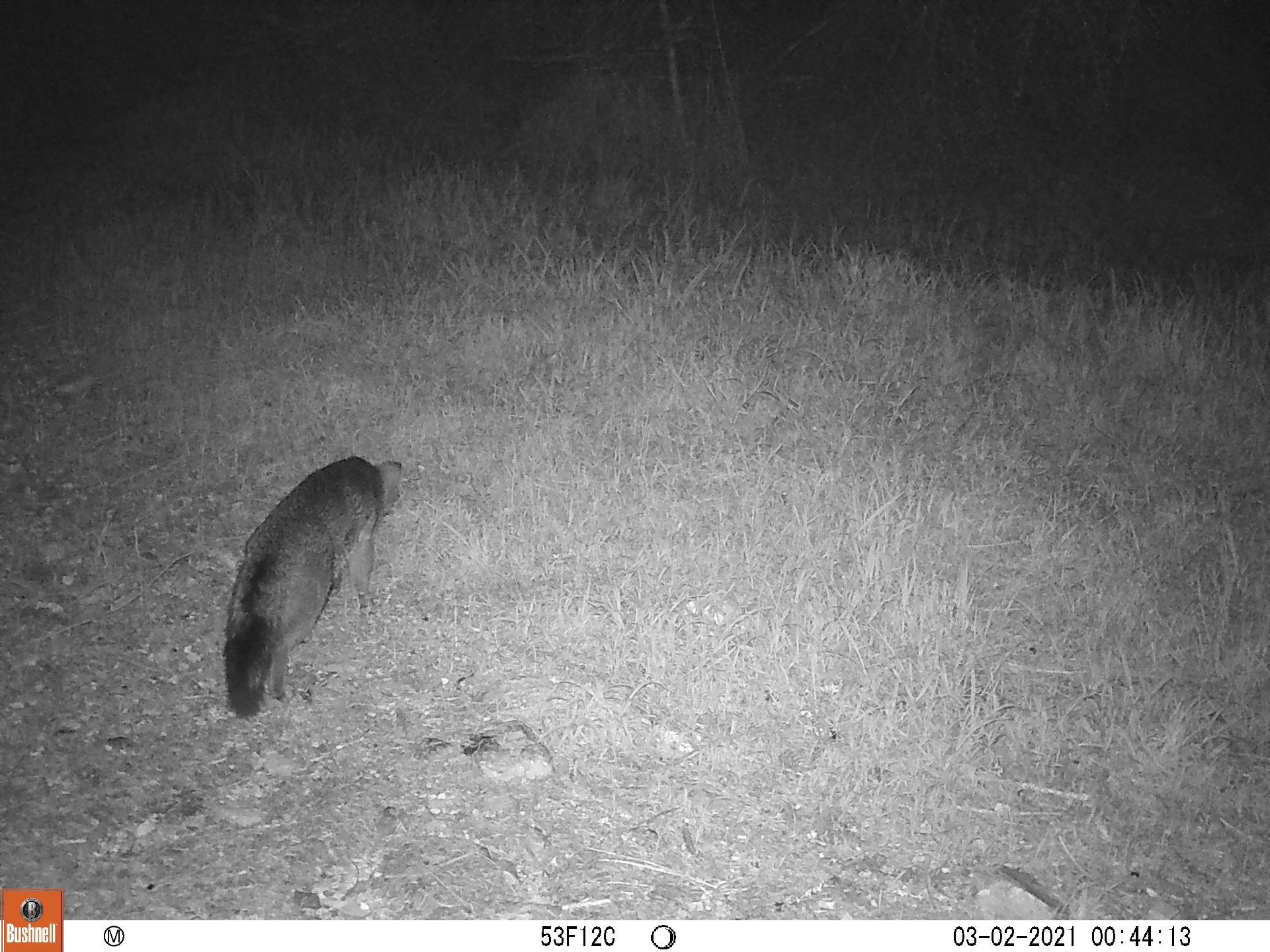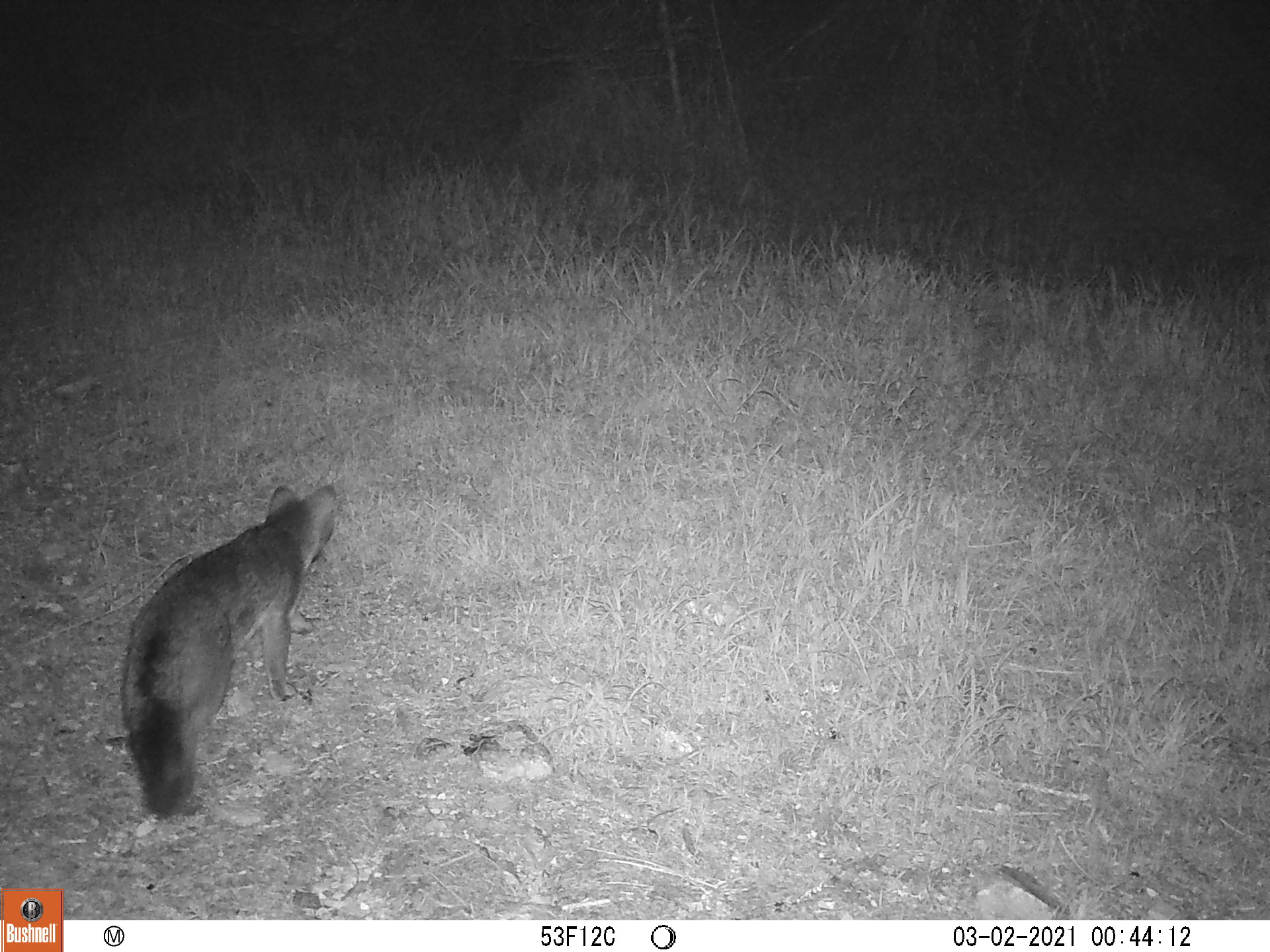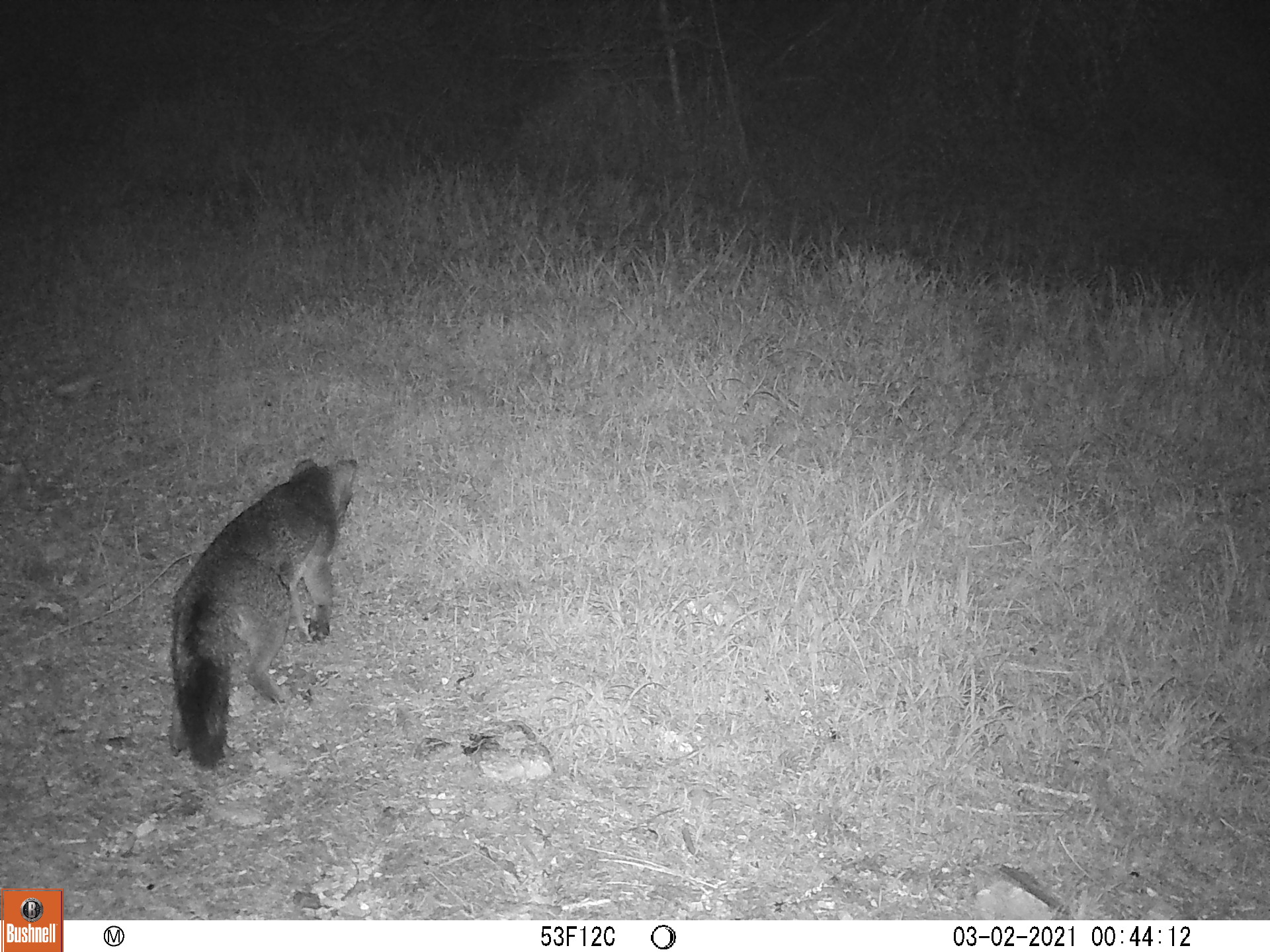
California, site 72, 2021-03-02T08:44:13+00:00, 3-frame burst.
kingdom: Animalia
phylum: Chordata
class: Mammalia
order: Carnivora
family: Canidae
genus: Urocyon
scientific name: Urocyon cinereoargenteus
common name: gray fox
Gray fox (Urocyon cinereoargenteus).